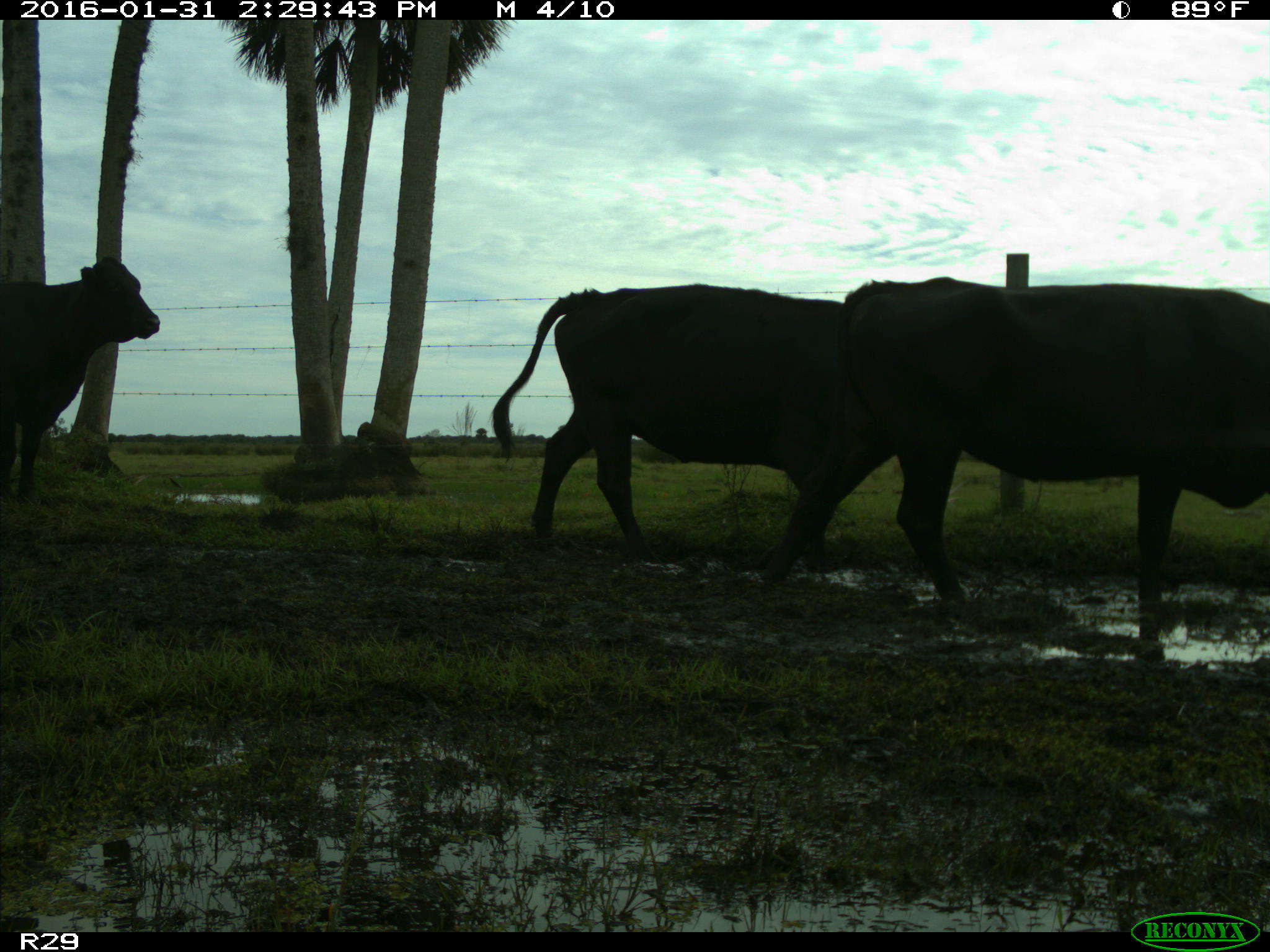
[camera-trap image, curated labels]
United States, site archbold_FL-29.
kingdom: Animalia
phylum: Chordata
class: Mammalia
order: Artiodactyla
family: Bovidae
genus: Bos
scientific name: Bos taurus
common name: domestic cow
Bos taurus (domestic cow).